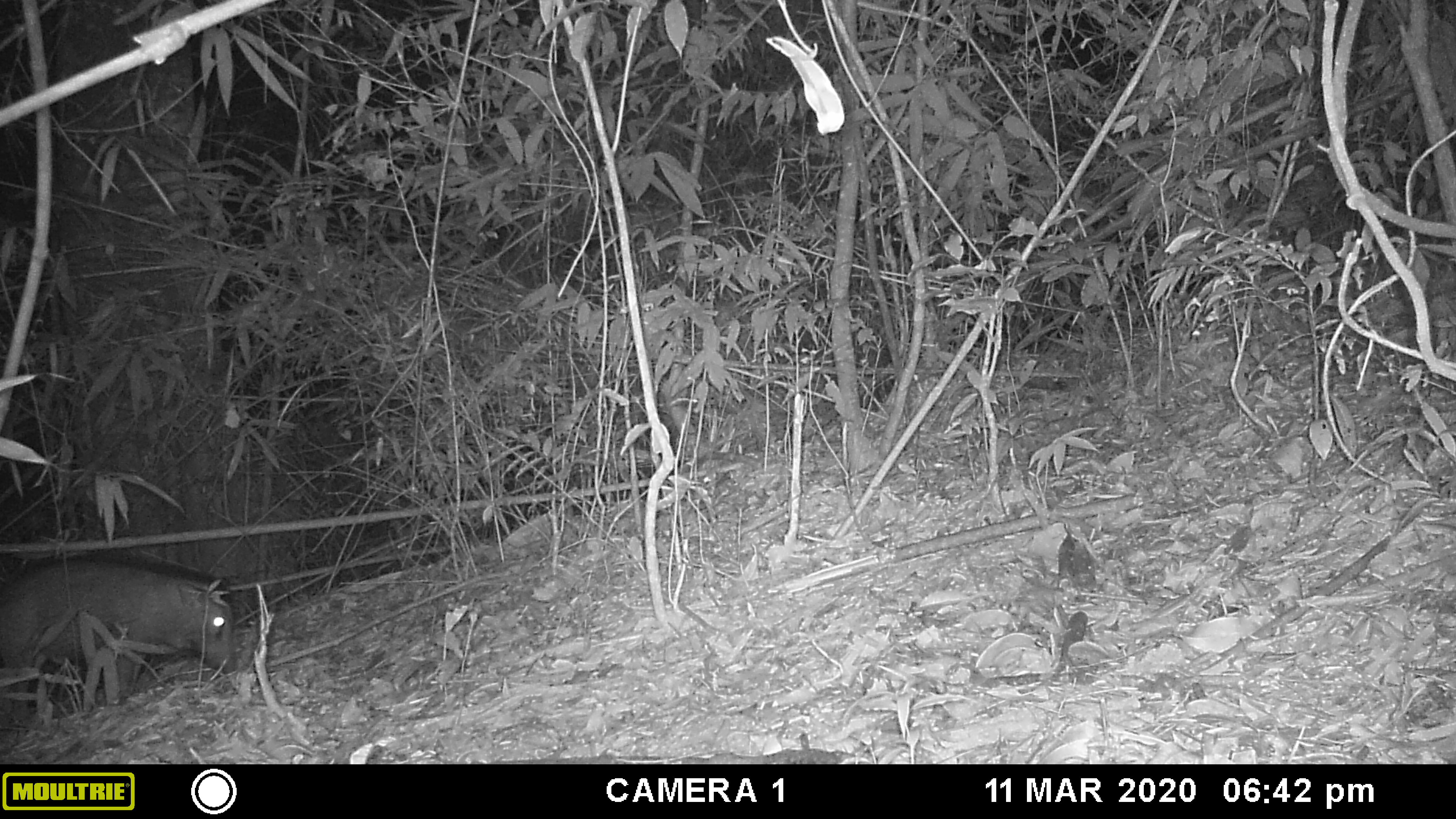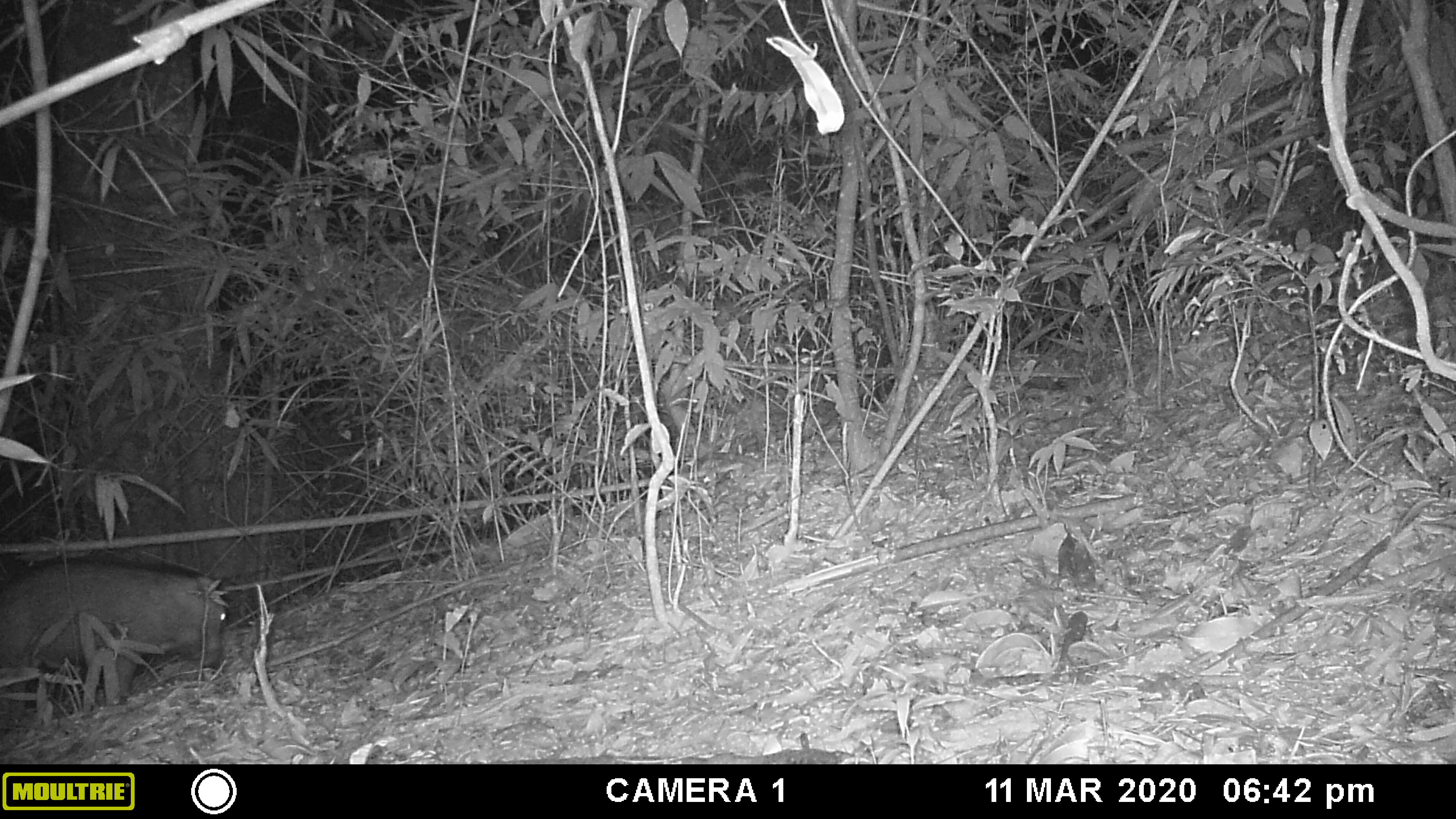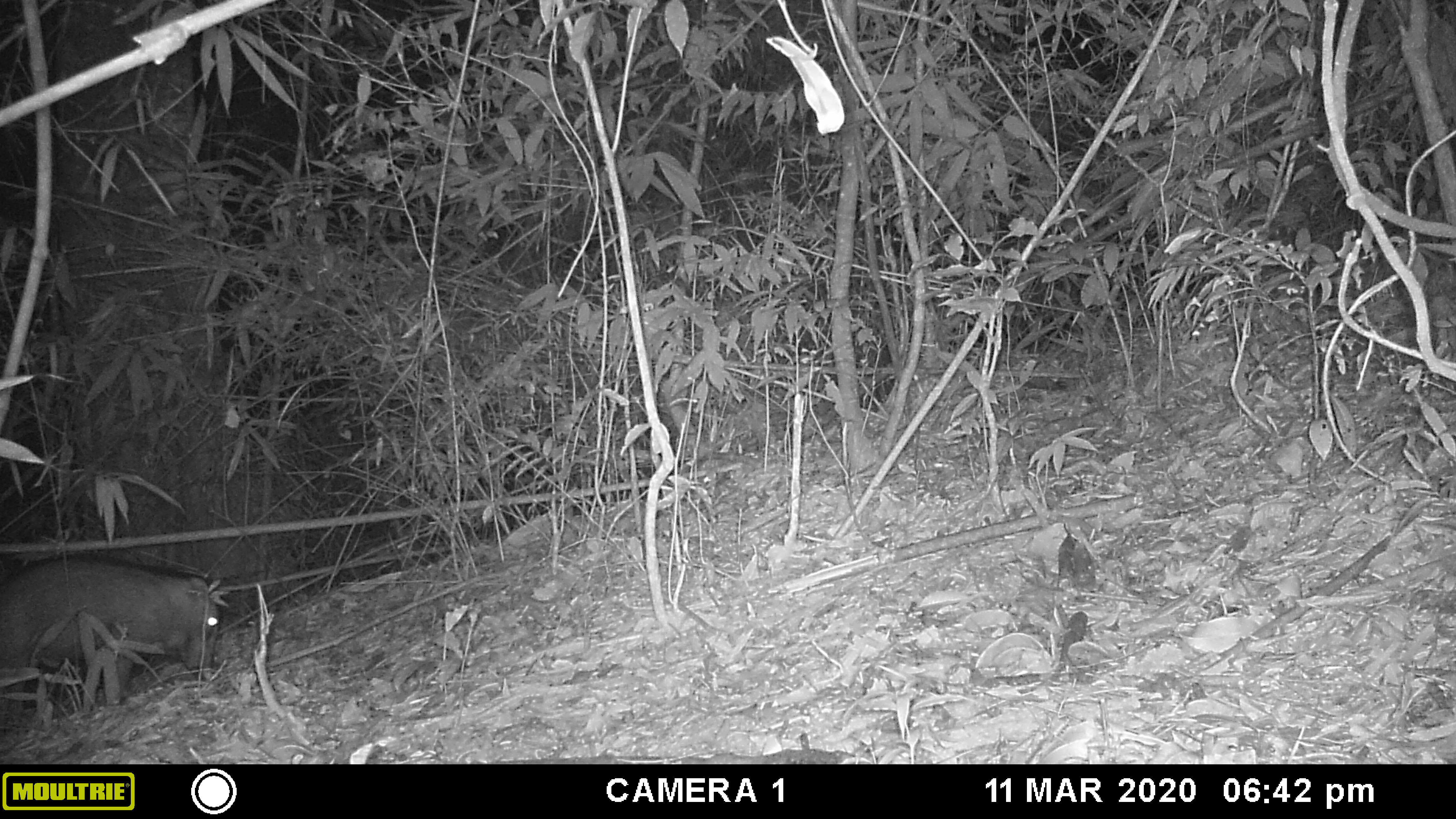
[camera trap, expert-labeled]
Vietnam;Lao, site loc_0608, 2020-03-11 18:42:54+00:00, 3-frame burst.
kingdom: Animalia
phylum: Chordata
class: Mammalia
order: Artiodactyla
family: Suidae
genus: Sus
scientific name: Sus scrofa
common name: eurasian wild pig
Eurasian wild pig (Sus scrofa). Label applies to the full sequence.